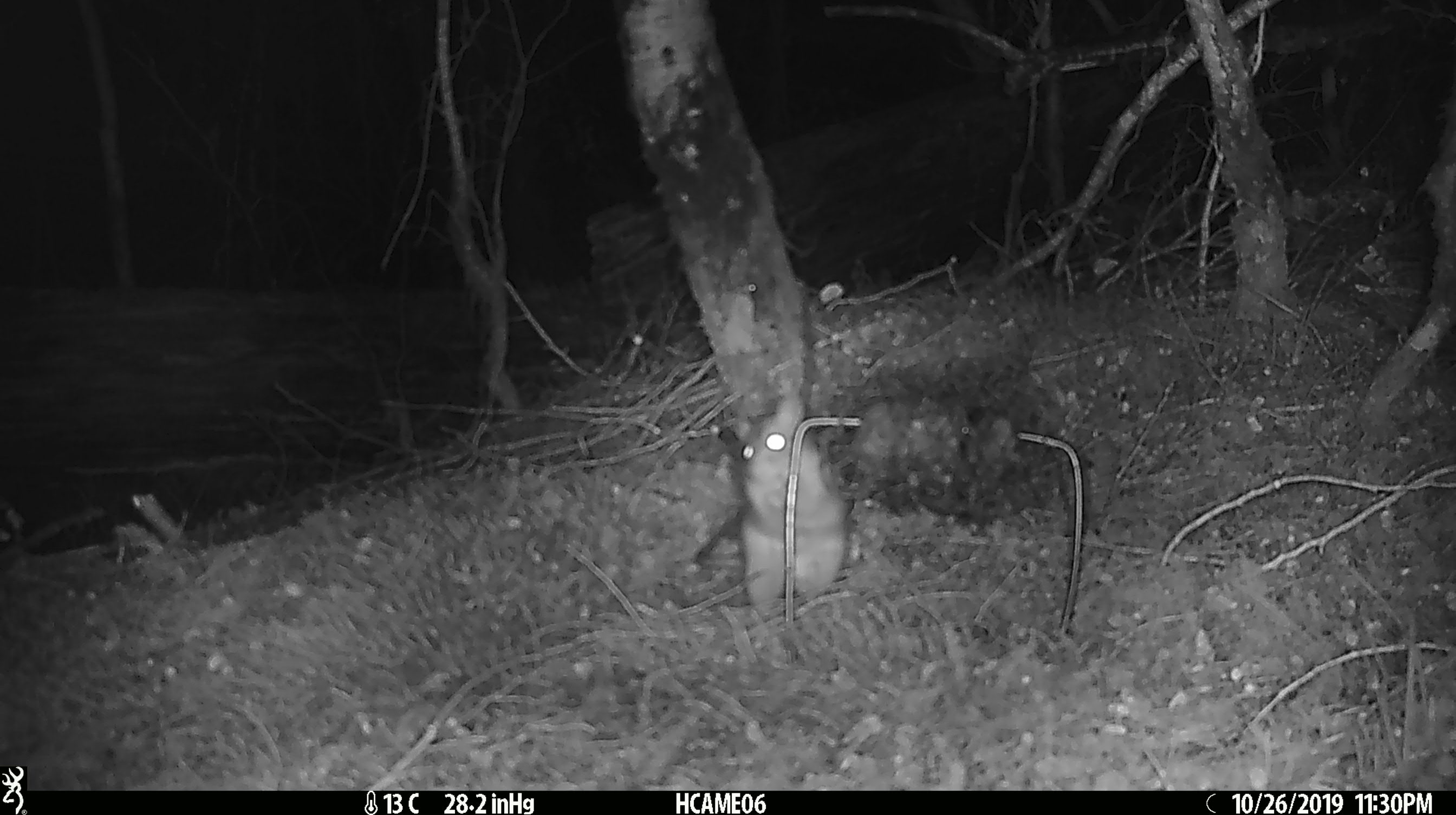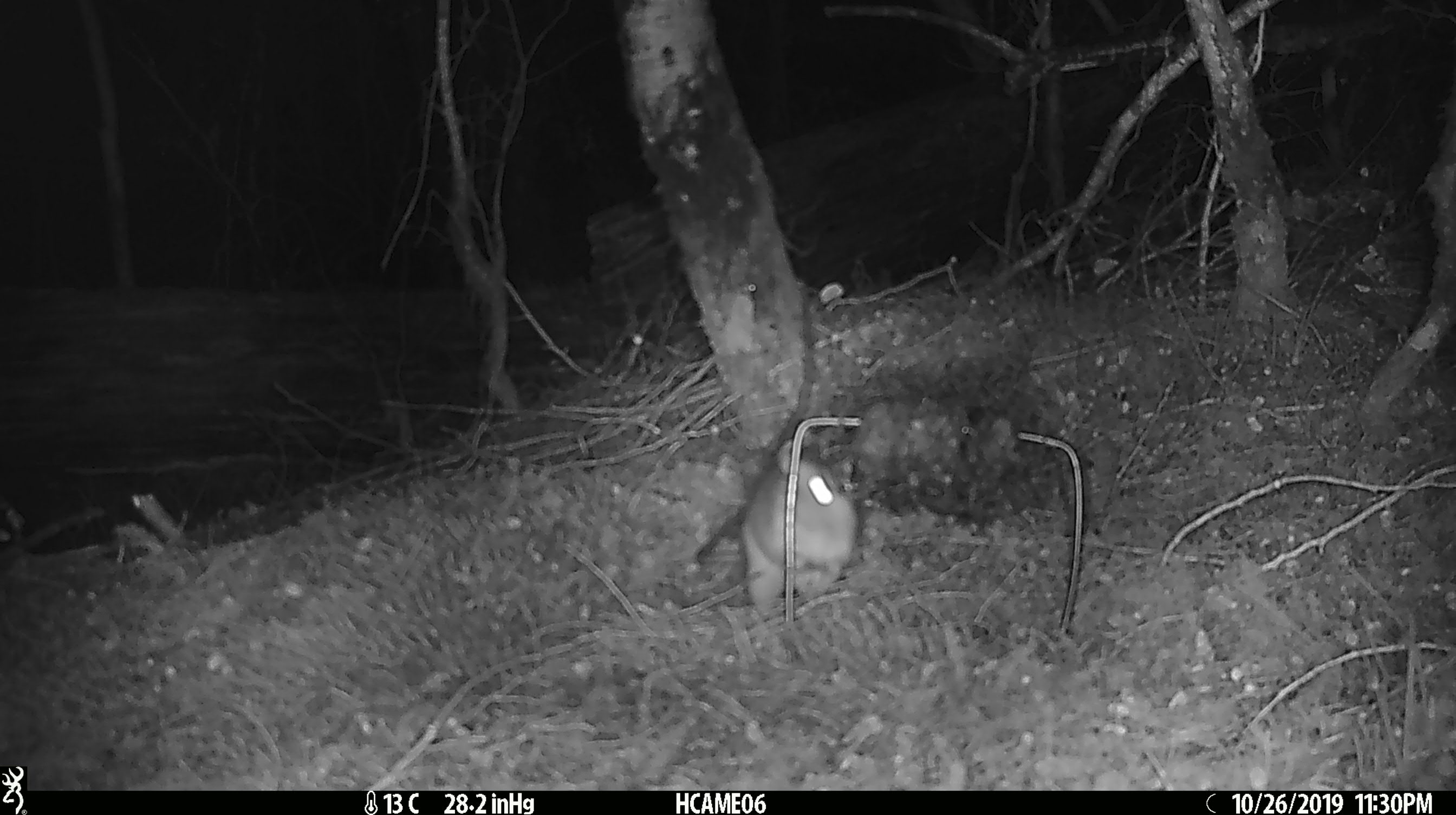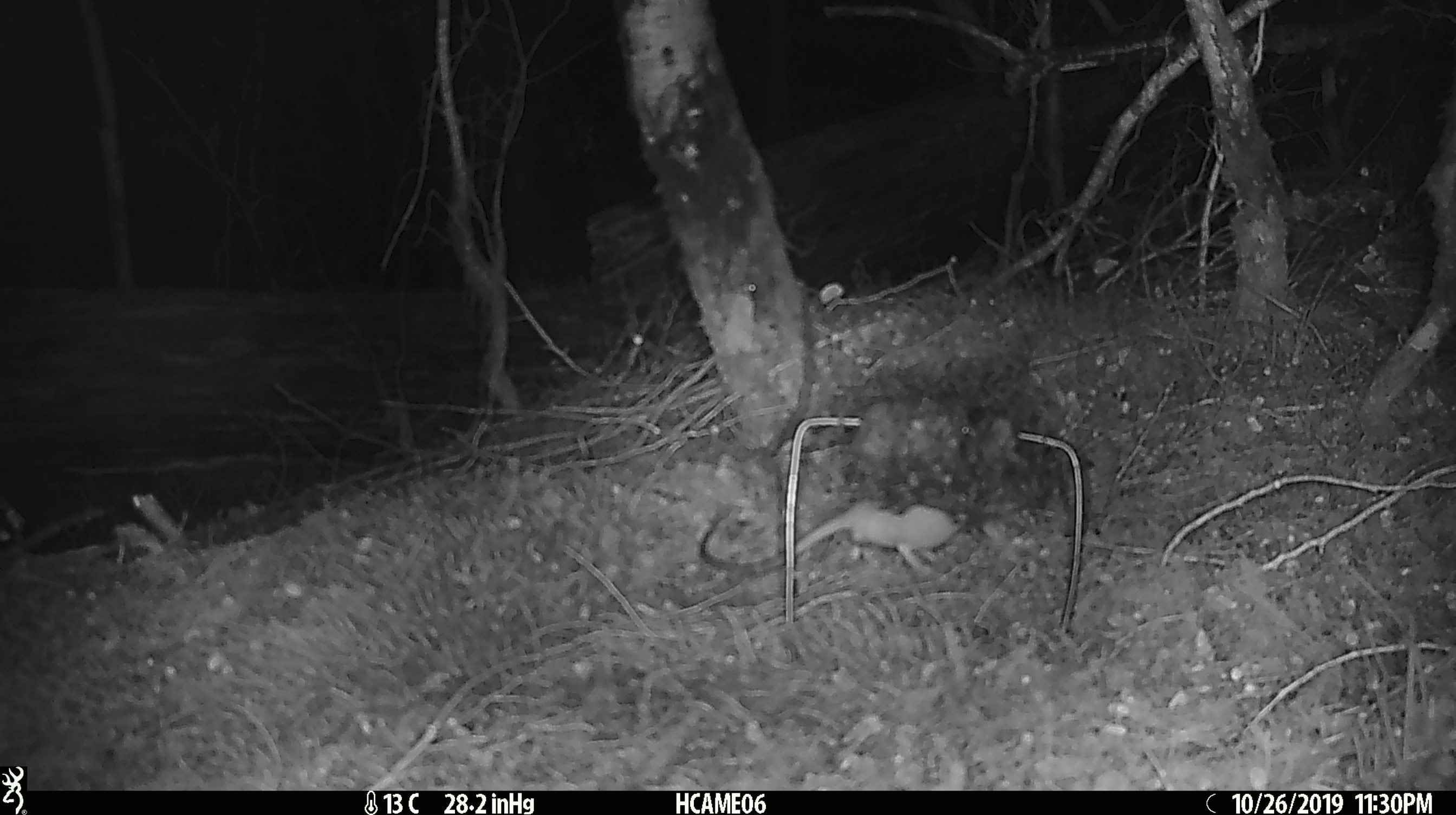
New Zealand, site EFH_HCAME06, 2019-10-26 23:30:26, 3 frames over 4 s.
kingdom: Animalia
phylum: Chordata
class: Mammalia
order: Rodentia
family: Muridae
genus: Rattus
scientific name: Rattus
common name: rat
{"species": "rat (Rattus)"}